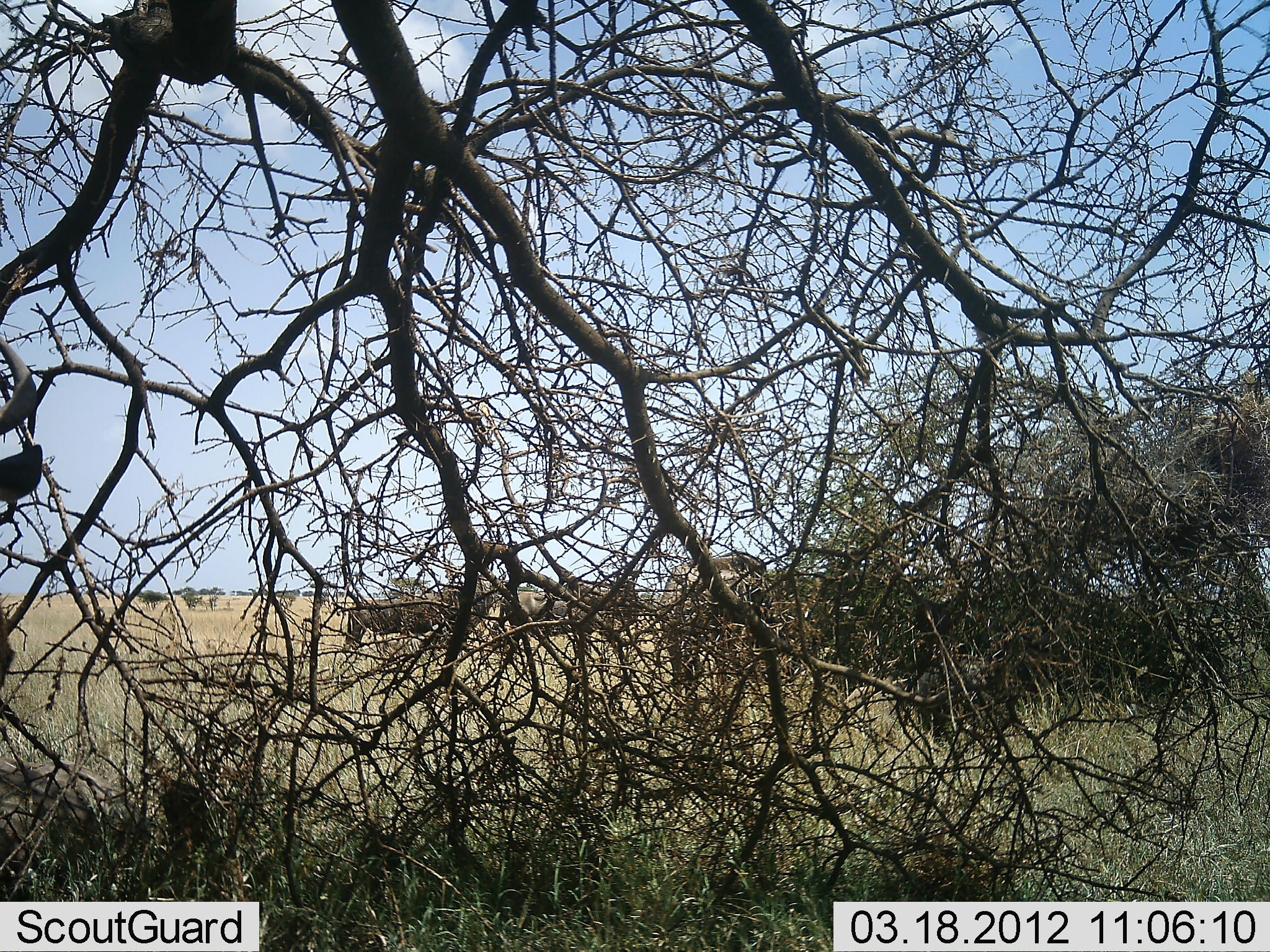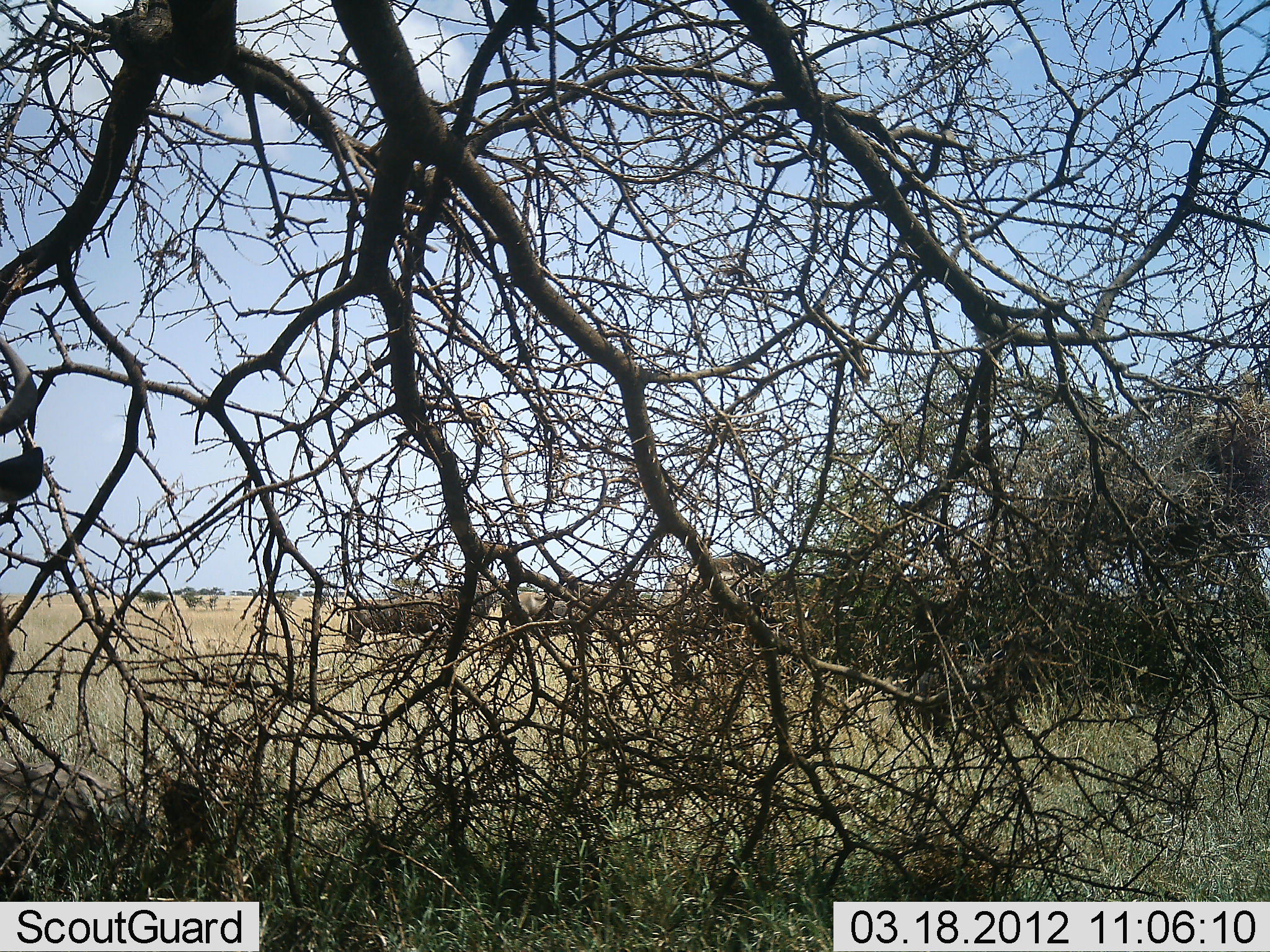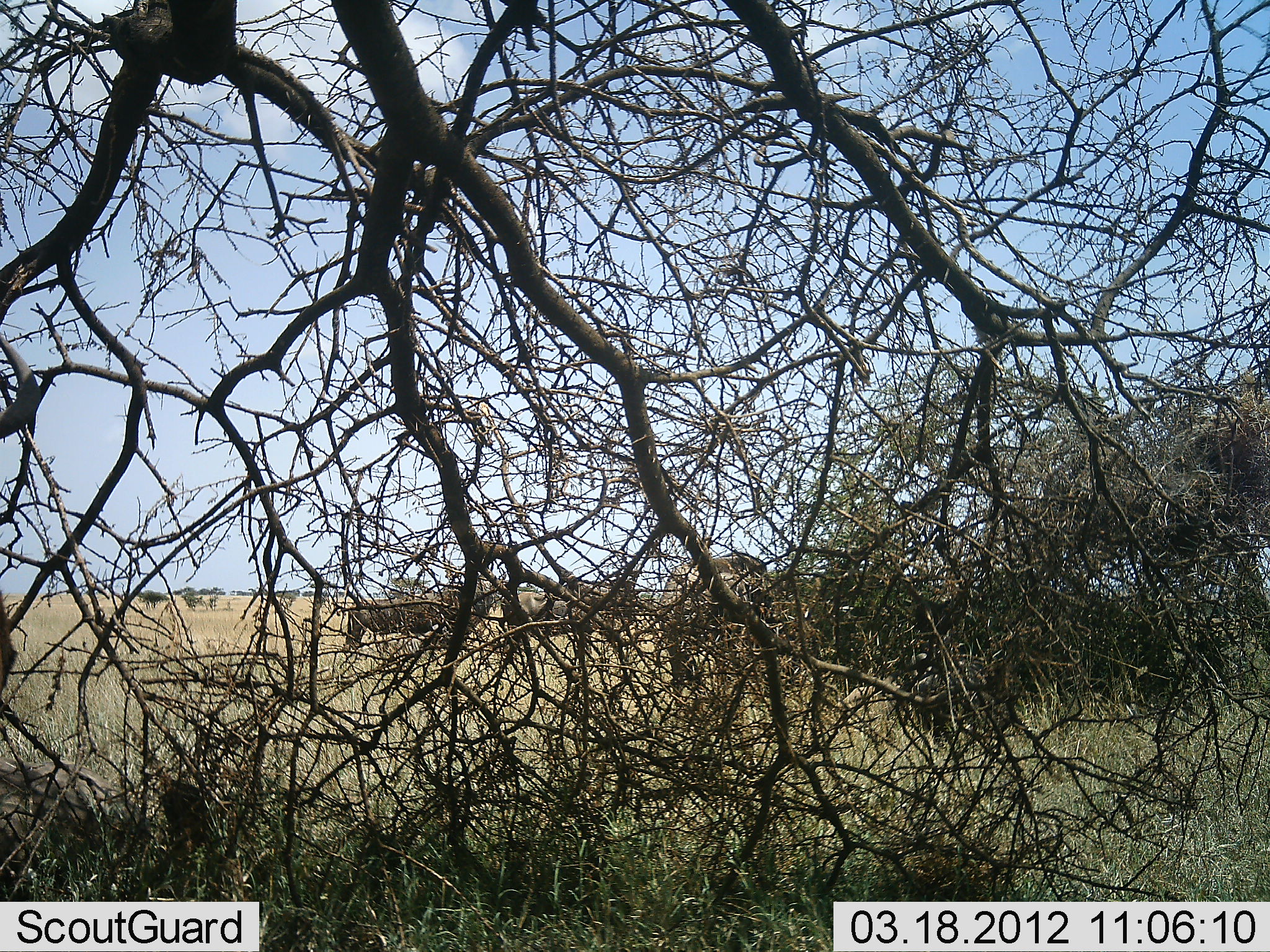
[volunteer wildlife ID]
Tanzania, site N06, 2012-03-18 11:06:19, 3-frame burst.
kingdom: Animalia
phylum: Chordata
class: Mammalia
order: Artiodactyla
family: Bovidae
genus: Connochaetes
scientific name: Connochaetes taurinus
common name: blue wildebeest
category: wildebeest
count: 4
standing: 91%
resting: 27%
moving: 0%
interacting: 0%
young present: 0%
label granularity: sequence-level